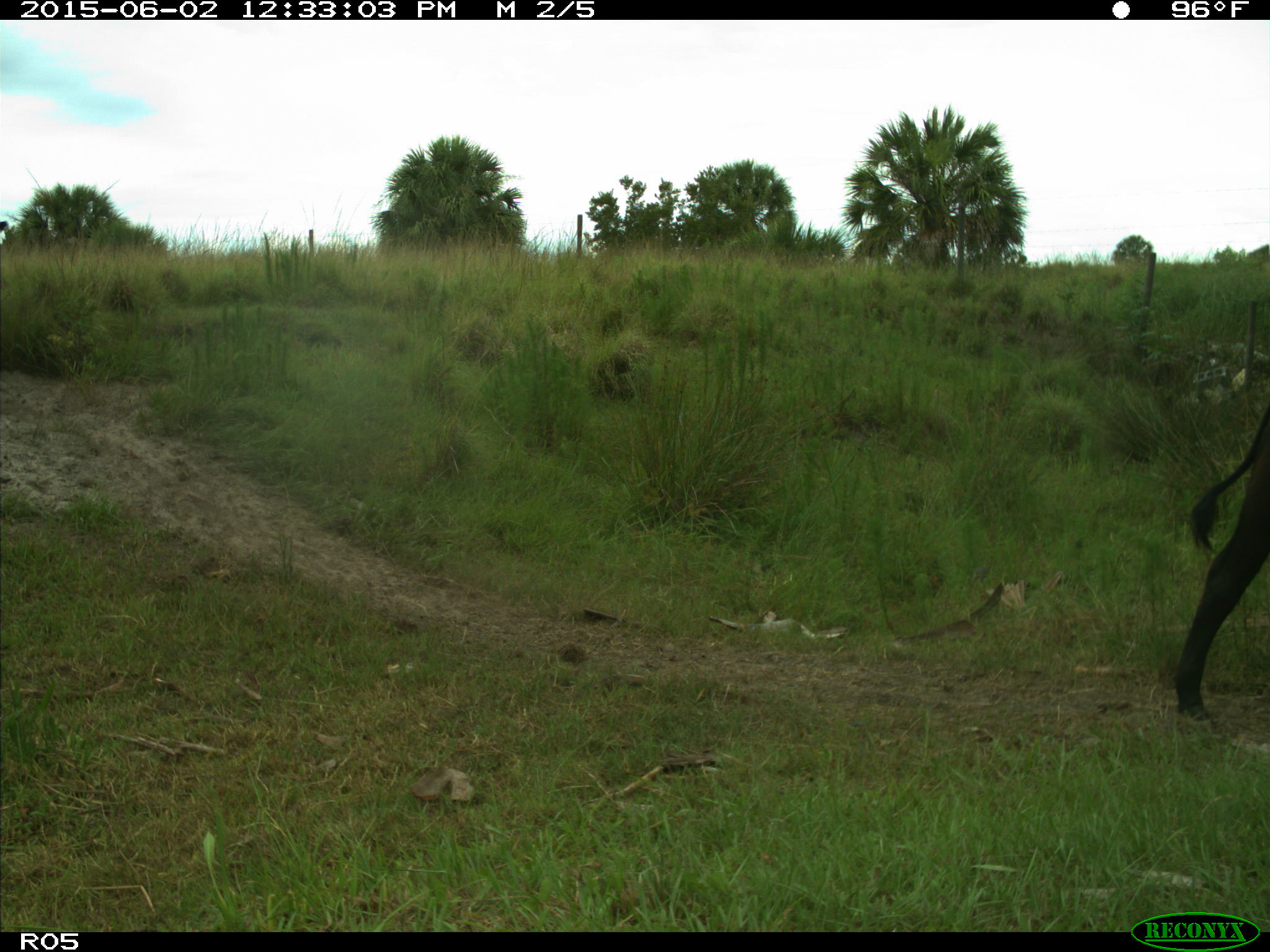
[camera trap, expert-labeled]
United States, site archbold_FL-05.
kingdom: Animalia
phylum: Chordata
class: Mammalia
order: Artiodactyla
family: Bovidae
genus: Bos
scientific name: Bos taurus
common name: domestic cow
Bos taurus (domestic cow).